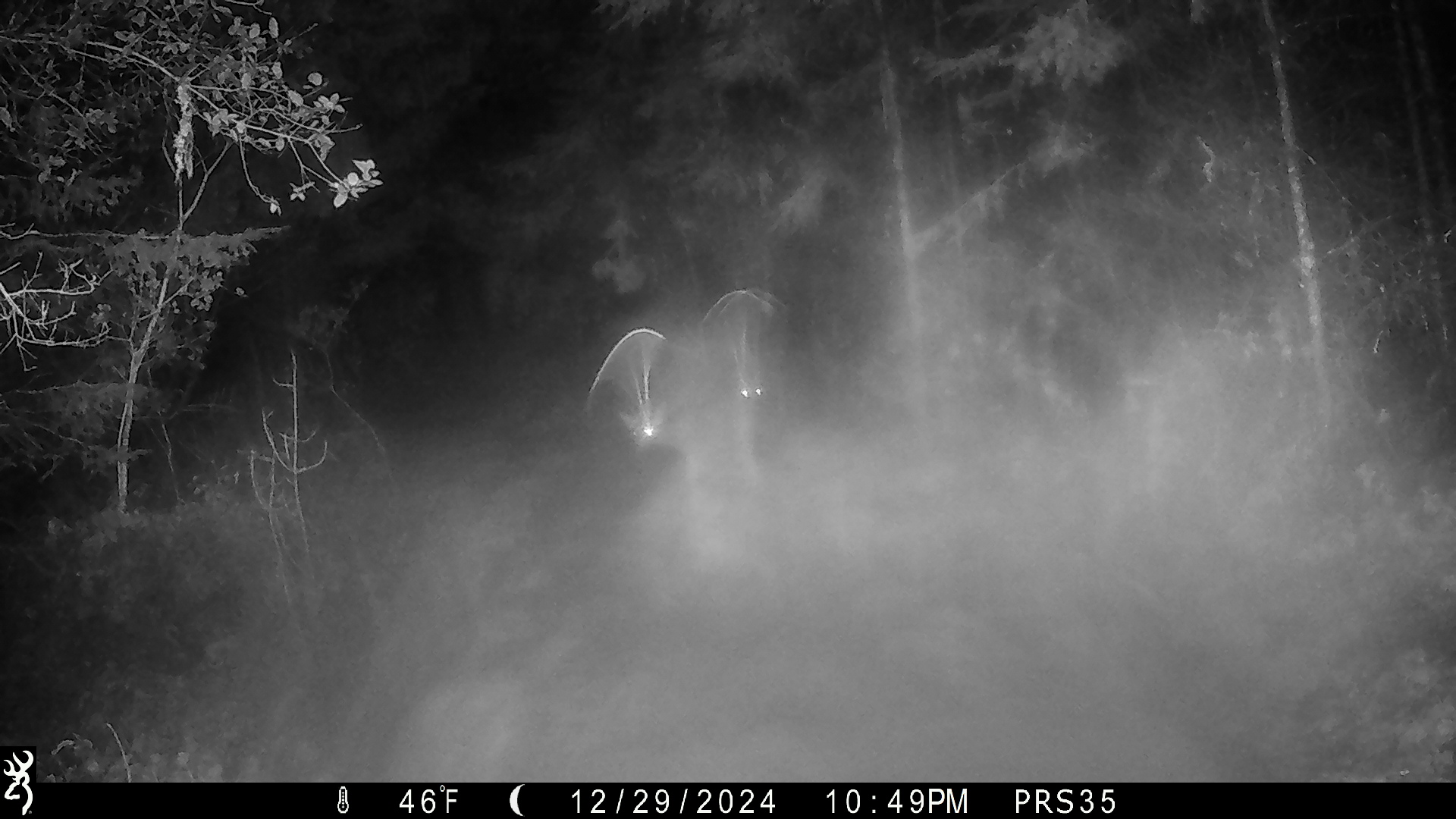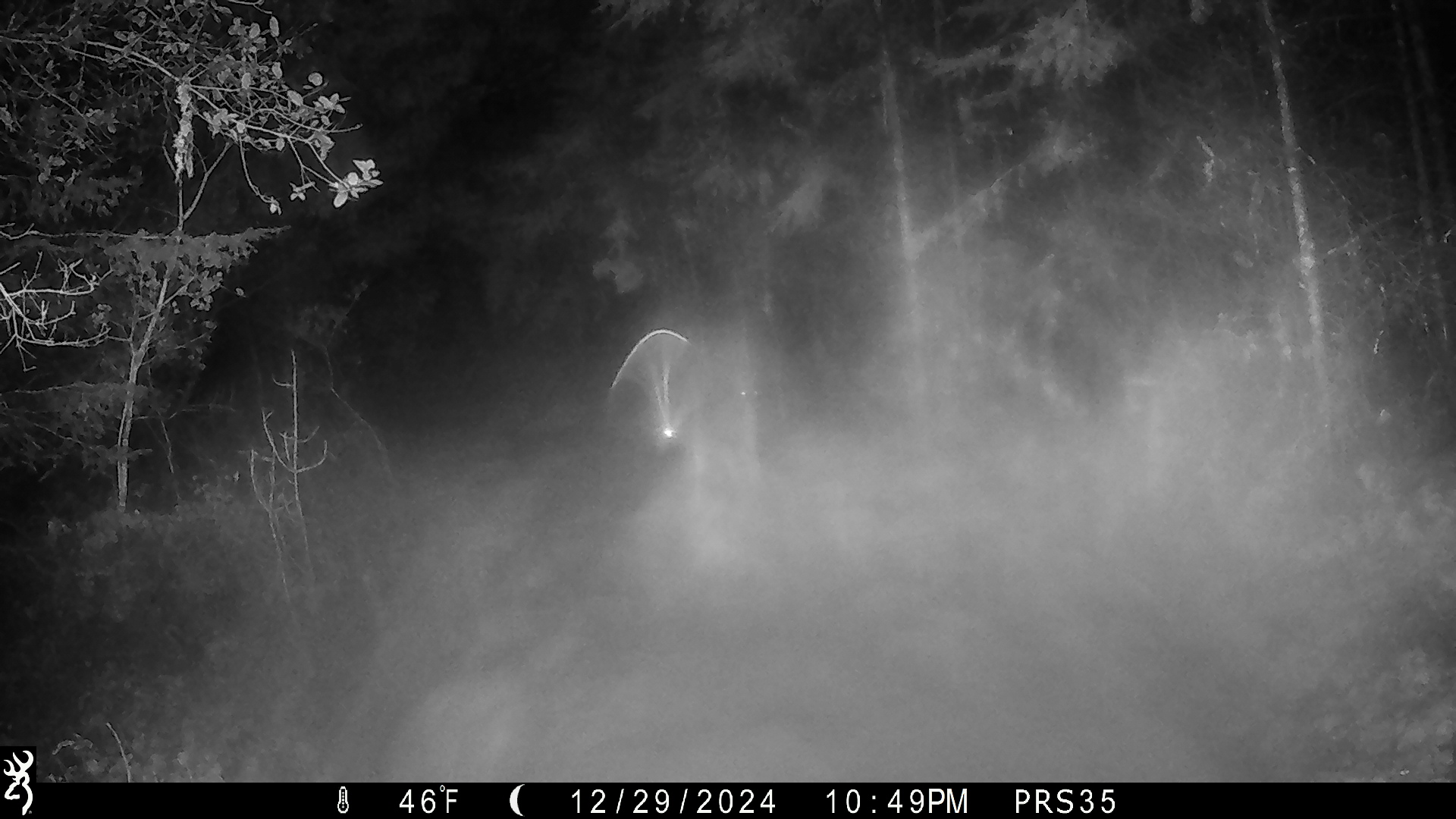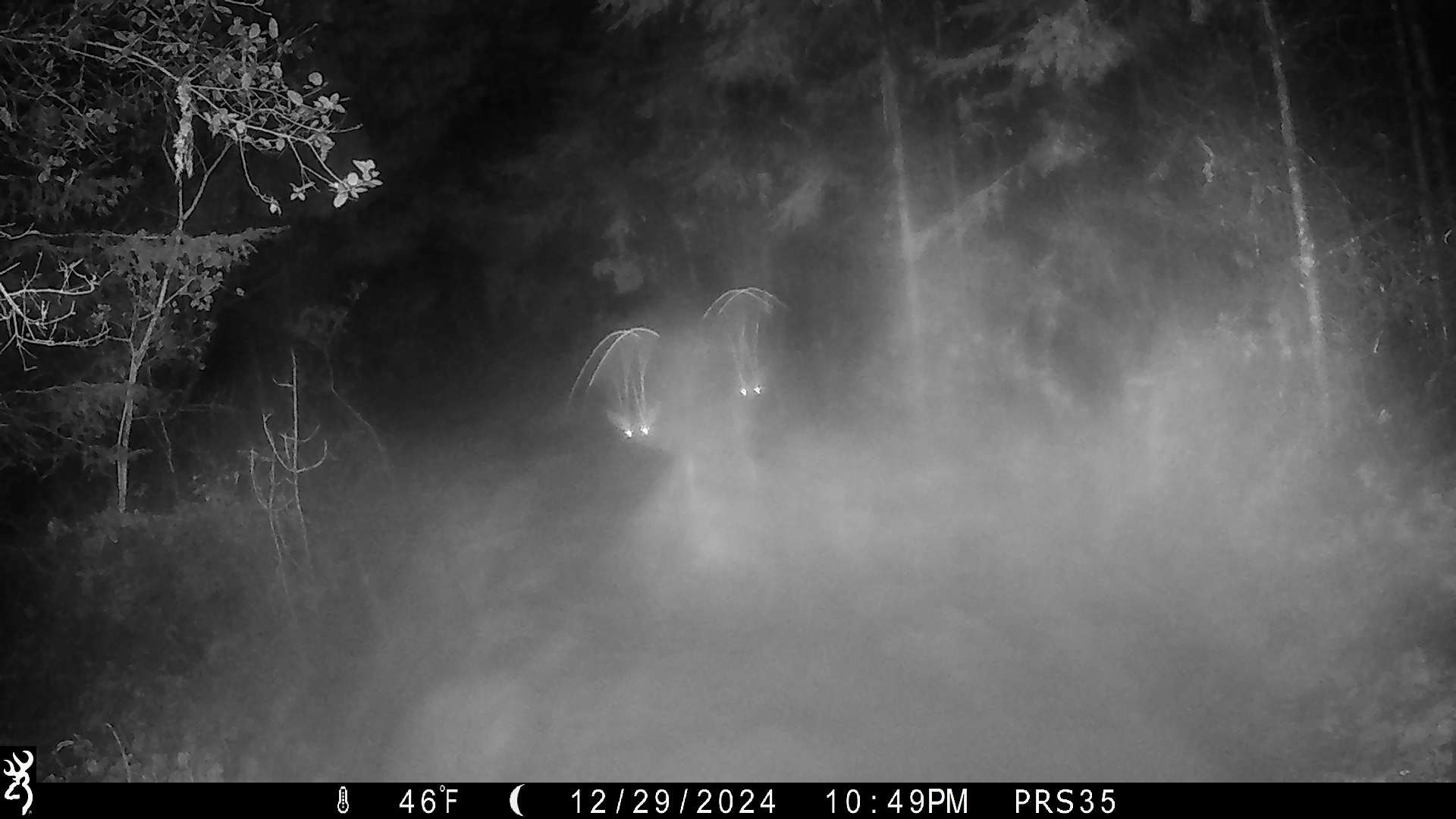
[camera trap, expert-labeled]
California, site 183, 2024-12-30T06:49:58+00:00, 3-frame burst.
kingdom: Animalia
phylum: Chordata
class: Mammalia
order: Artiodactyla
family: Cervidae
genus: Odocoileus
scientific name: Odocoileus hemionus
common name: mule deer